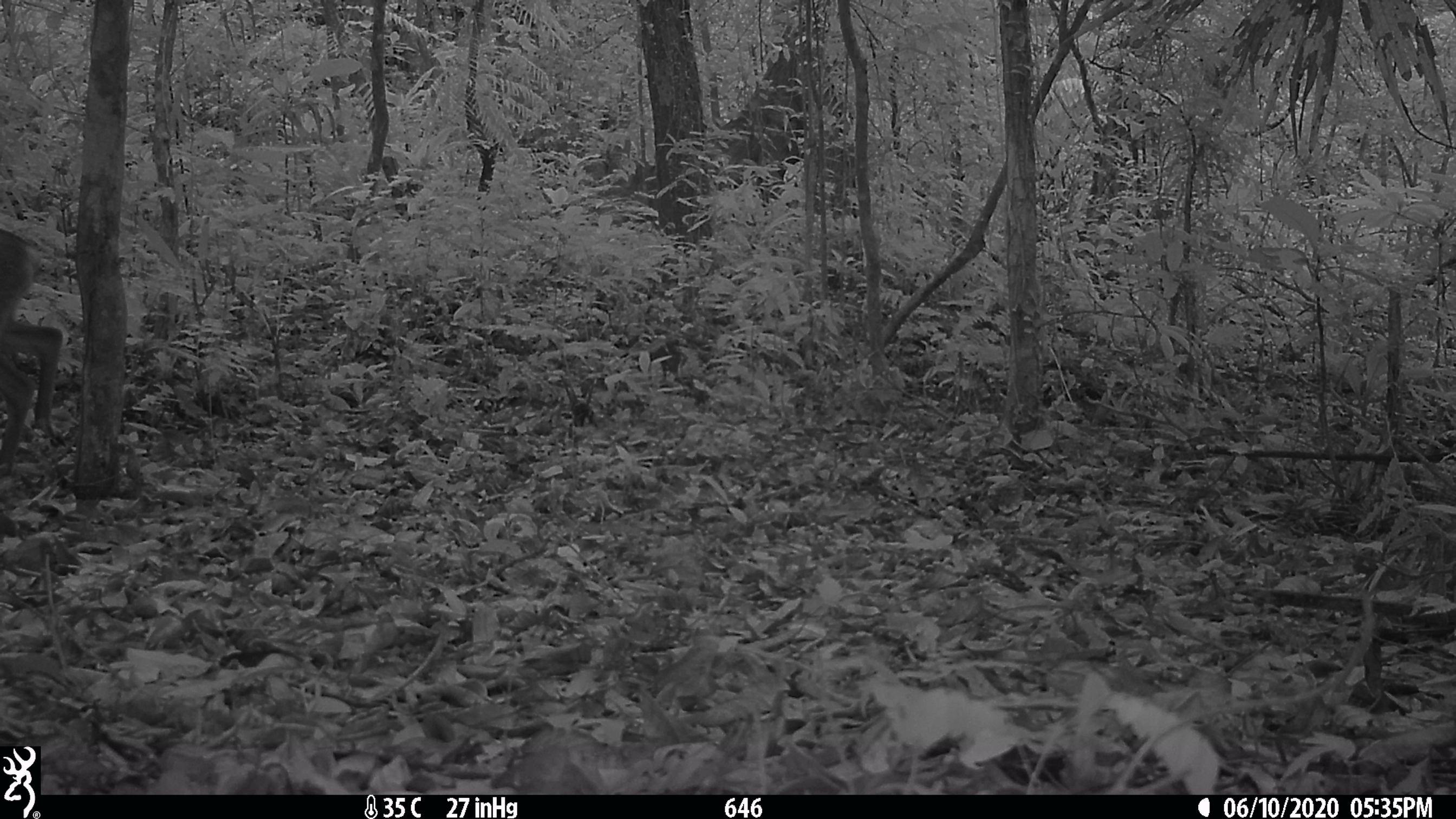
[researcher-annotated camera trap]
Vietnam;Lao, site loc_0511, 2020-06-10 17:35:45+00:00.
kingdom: Animalia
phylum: Chordata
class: Mammalia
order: Artiodactyla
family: Cervidae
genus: Muntiacus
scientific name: Muntiacus vuquangensis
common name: large-antlered muntjac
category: large antlered muntjac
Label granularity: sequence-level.